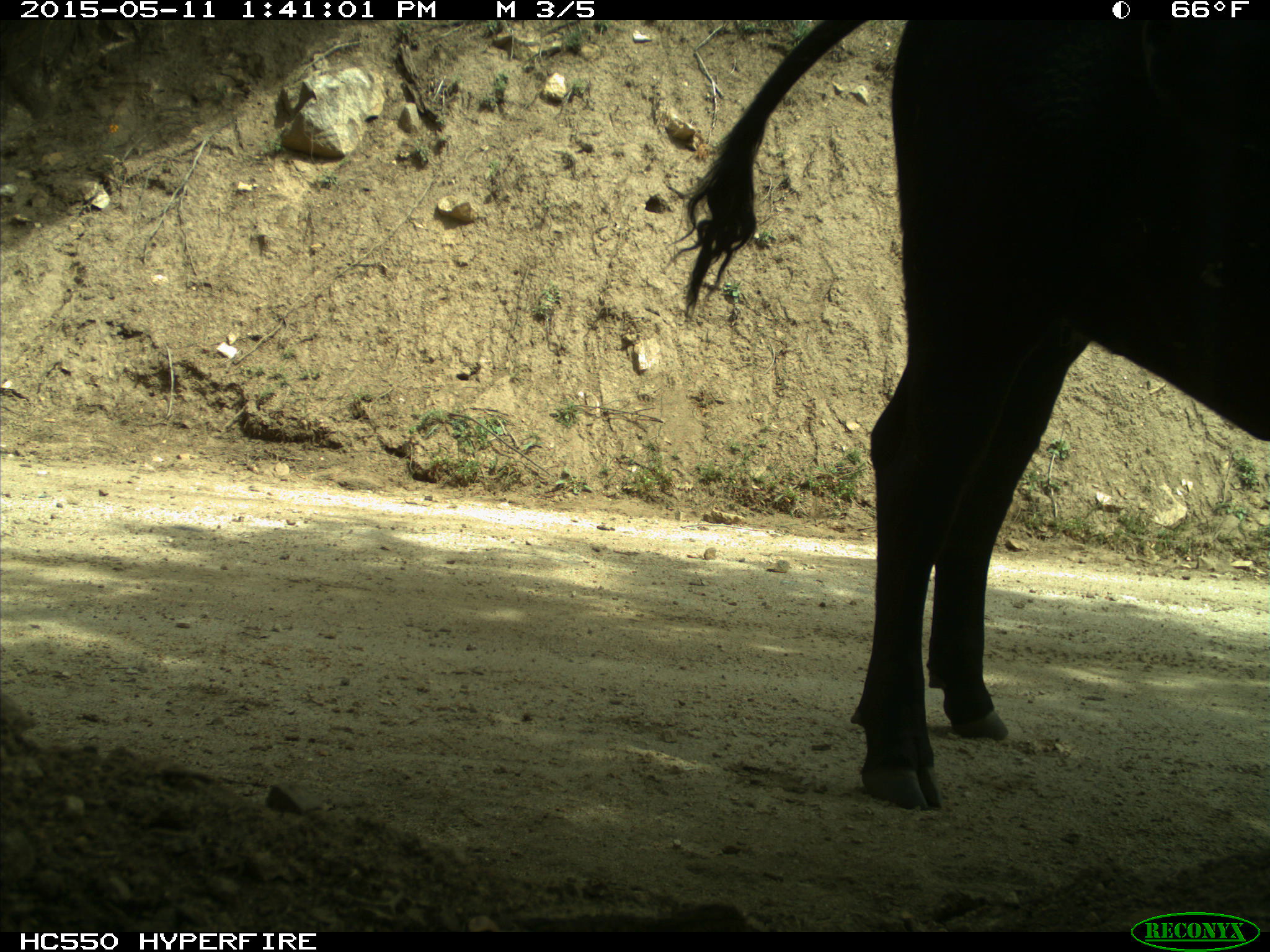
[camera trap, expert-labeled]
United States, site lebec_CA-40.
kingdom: Animalia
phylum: Chordata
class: Mammalia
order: Artiodactyla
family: Bovidae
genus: Bos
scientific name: Bos taurus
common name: domestic cow